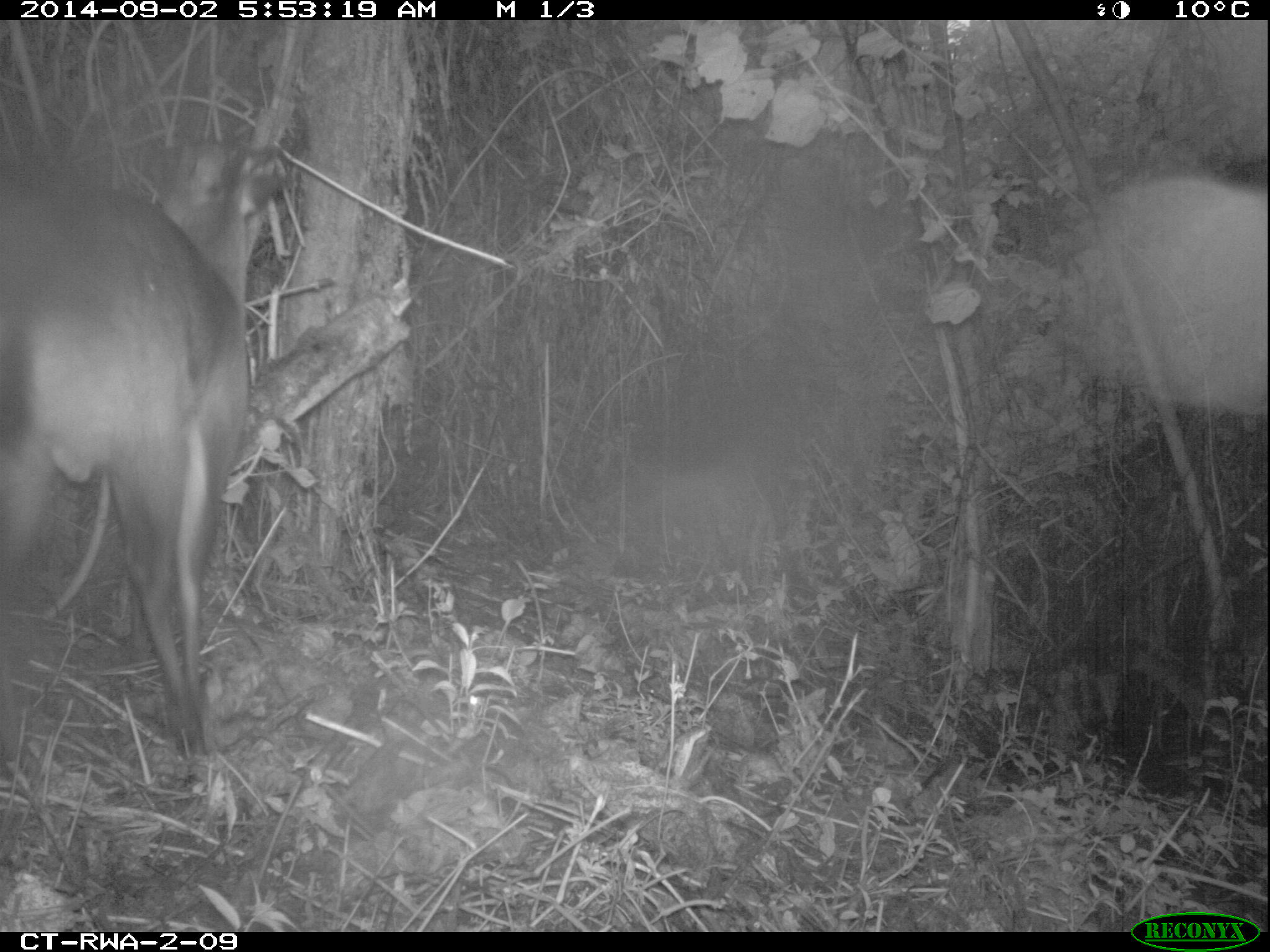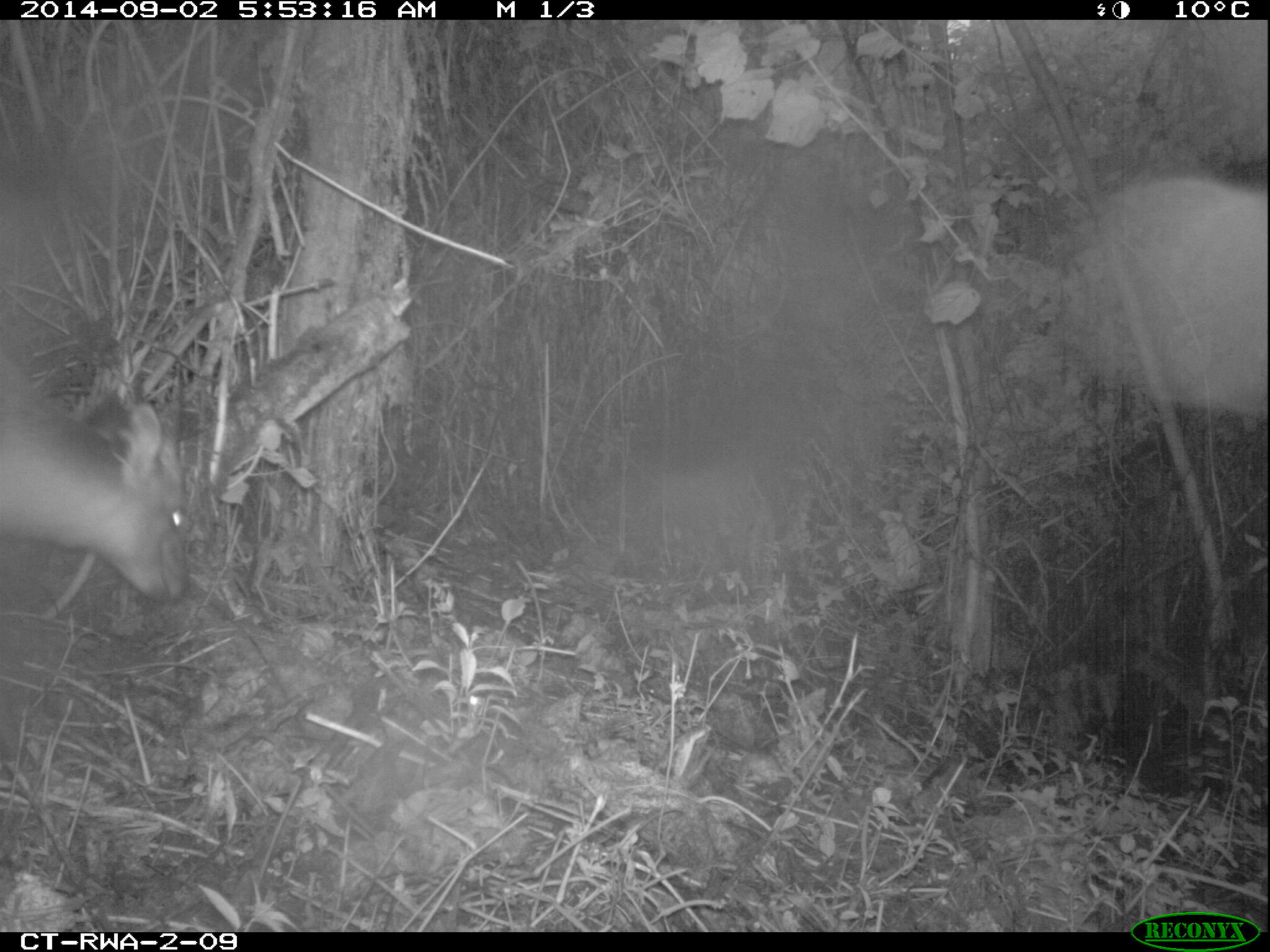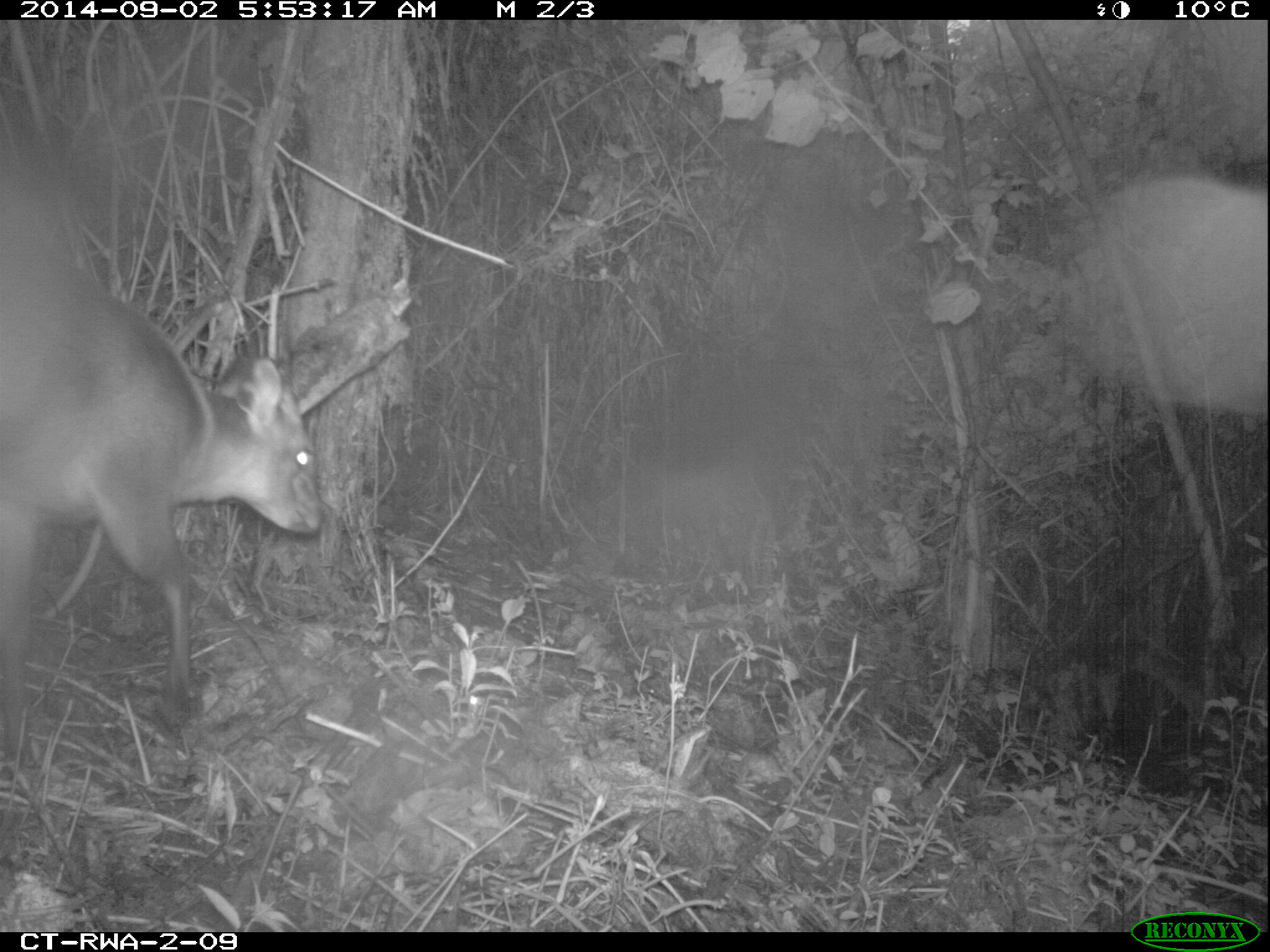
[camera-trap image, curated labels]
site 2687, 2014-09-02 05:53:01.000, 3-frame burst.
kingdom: Animalia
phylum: Chordata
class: Mammalia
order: Artiodactyla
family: Bovidae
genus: Cephalophus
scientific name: Cephalophus nigrifrons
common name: black-fronted duiker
Cephalophus nigrifrons (black-fronted duiker), count 1.